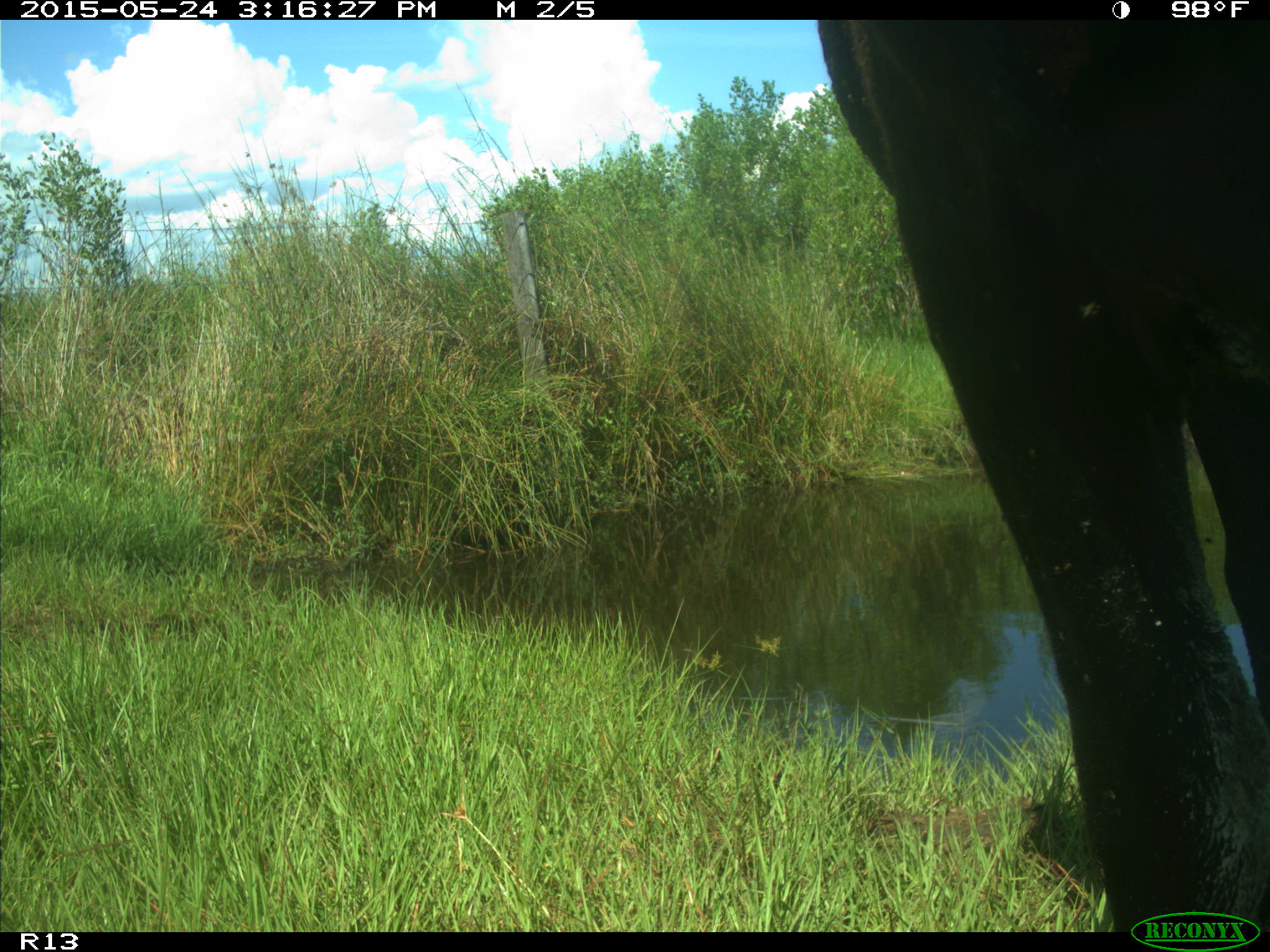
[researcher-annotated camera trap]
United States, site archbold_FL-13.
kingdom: Animalia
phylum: Chordata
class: Mammalia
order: Artiodactyla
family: Bovidae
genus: Bos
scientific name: Bos taurus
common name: domestic cow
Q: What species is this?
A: Bos taurus (domestic cow).